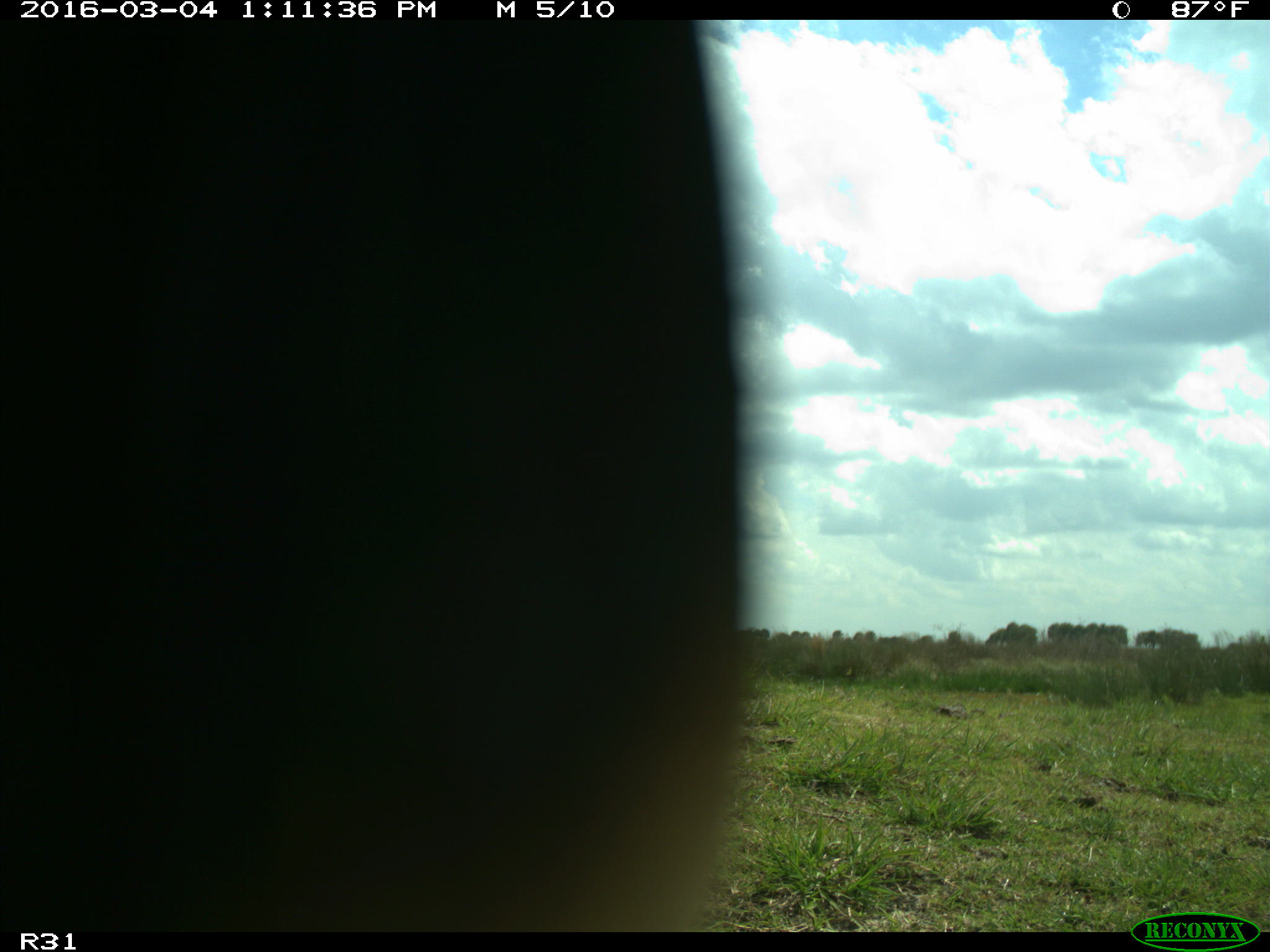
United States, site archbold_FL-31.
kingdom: Animalia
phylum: Chordata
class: Aves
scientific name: Aves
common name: birds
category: unidentified bird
Unidentified bird (birds) (Aves).